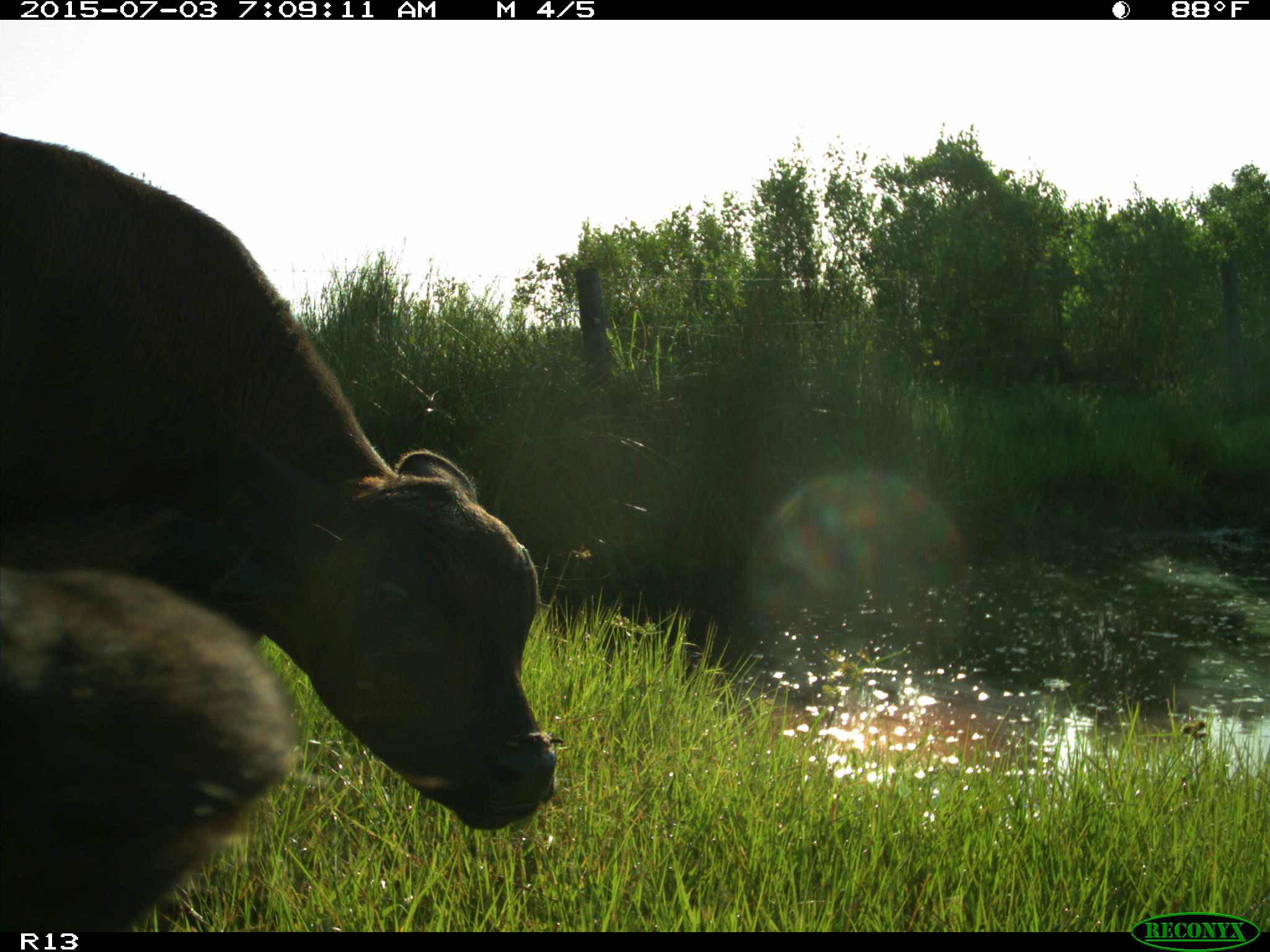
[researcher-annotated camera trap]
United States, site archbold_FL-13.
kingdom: Animalia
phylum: Chordata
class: Mammalia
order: Artiodactyla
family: Bovidae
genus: Bos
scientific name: Bos taurus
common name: domestic cow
Bos taurus (domestic cow).